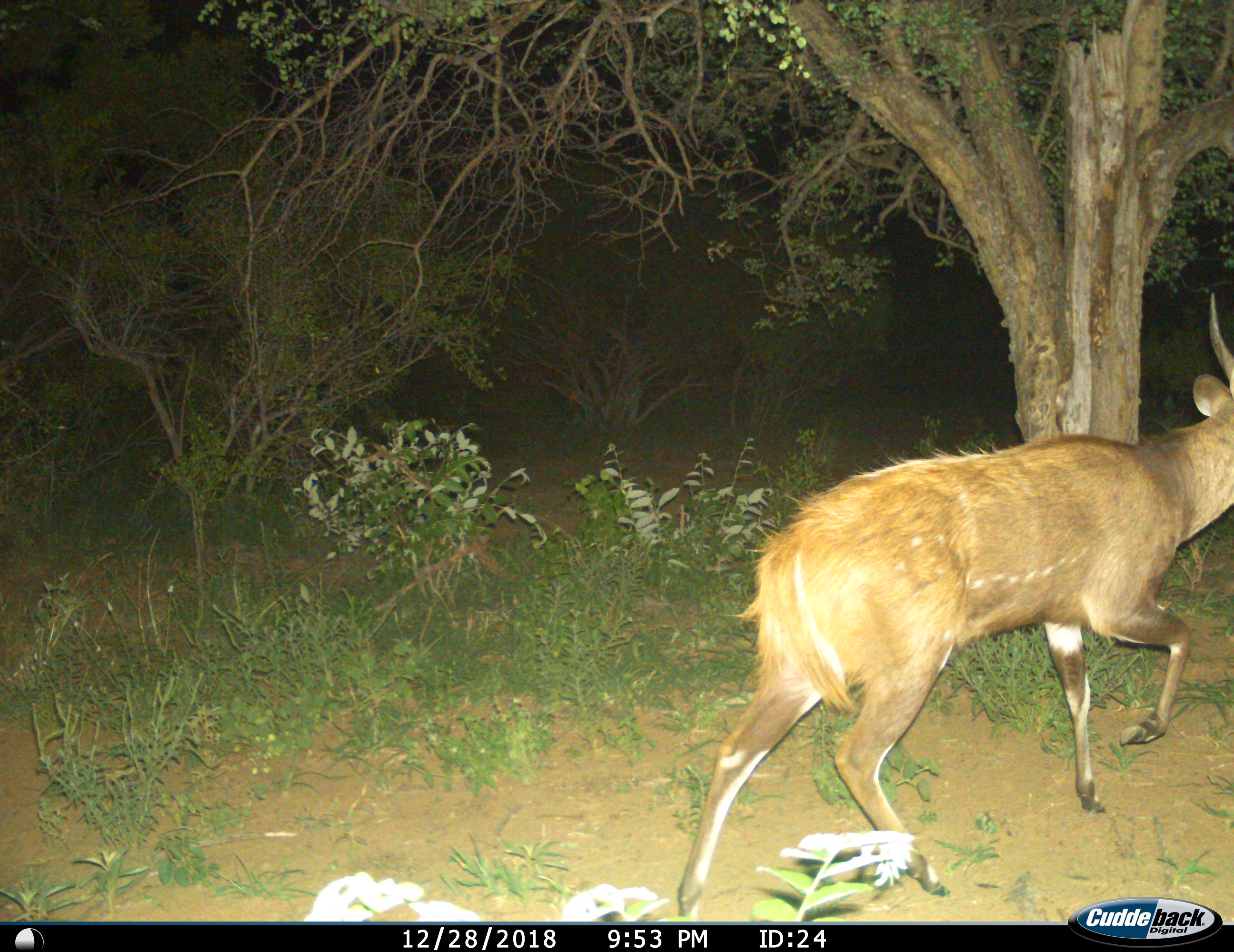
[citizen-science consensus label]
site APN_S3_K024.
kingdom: Animalia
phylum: Chordata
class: Mammalia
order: Artiodactyla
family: Bovidae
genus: Tragelaphus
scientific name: Tragelaphus scriptus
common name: bushbuck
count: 1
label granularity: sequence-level